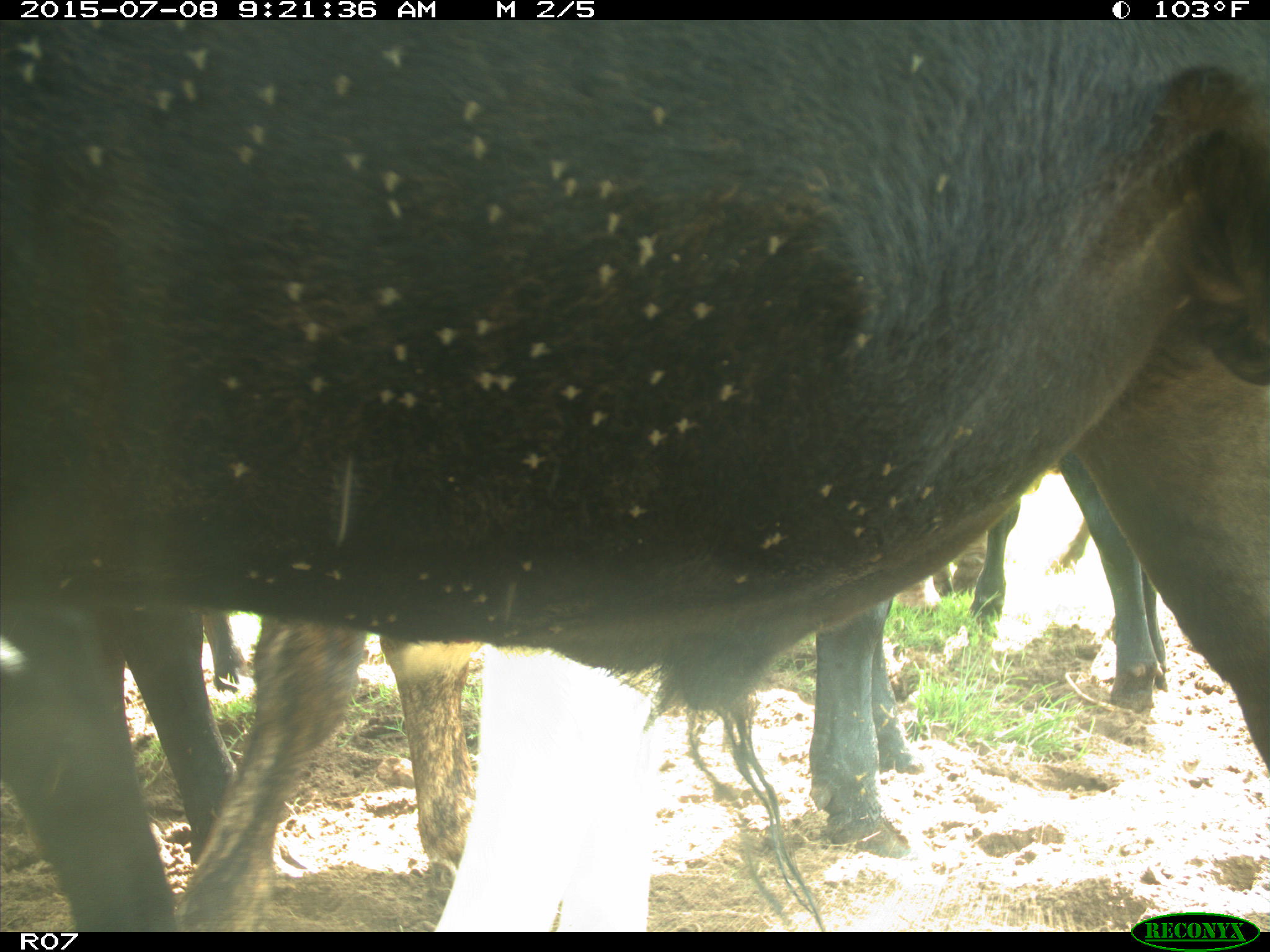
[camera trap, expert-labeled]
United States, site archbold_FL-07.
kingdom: Animalia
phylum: Chordata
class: Mammalia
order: Artiodactyla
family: Bovidae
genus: Bos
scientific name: Bos taurus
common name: domestic cow